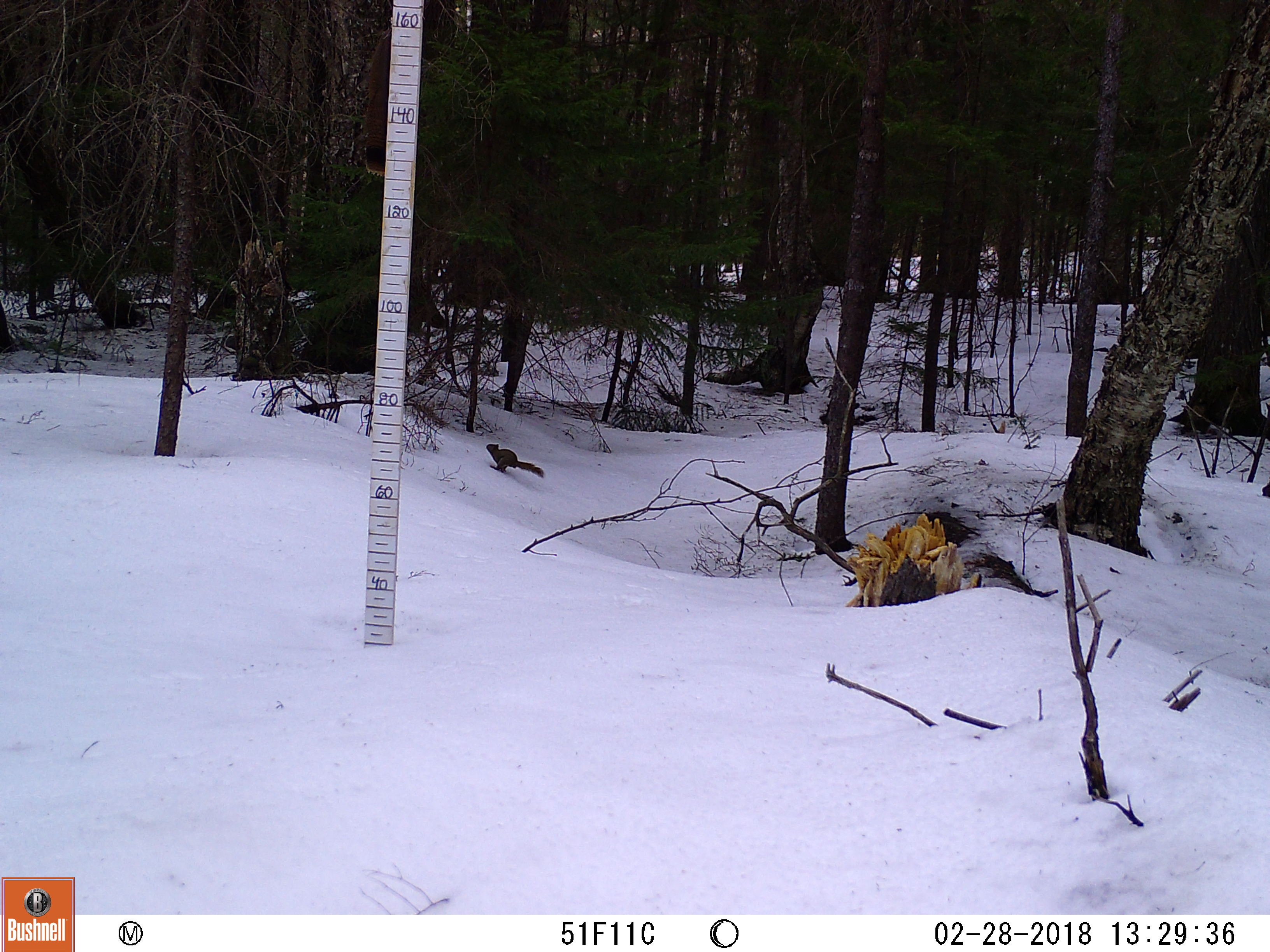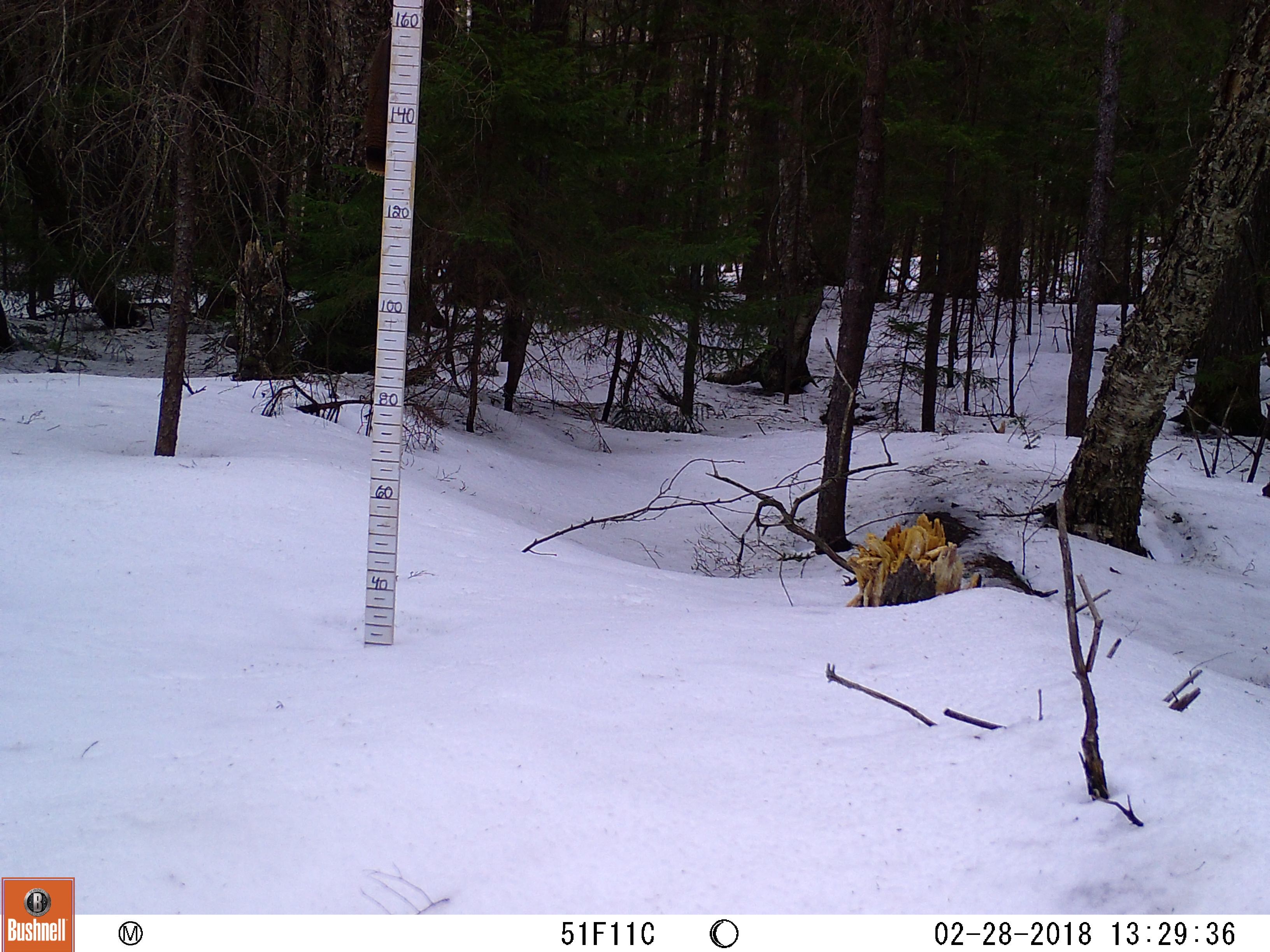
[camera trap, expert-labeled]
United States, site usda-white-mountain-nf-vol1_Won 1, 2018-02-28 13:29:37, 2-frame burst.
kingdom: Animalia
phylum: Chordata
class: Mammalia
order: Rodentia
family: Sciuridae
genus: Tamiasciurus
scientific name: Tamiasciurus hudsonicus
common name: red squirrel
Red squirrel (Tamiasciurus hudsonicus).